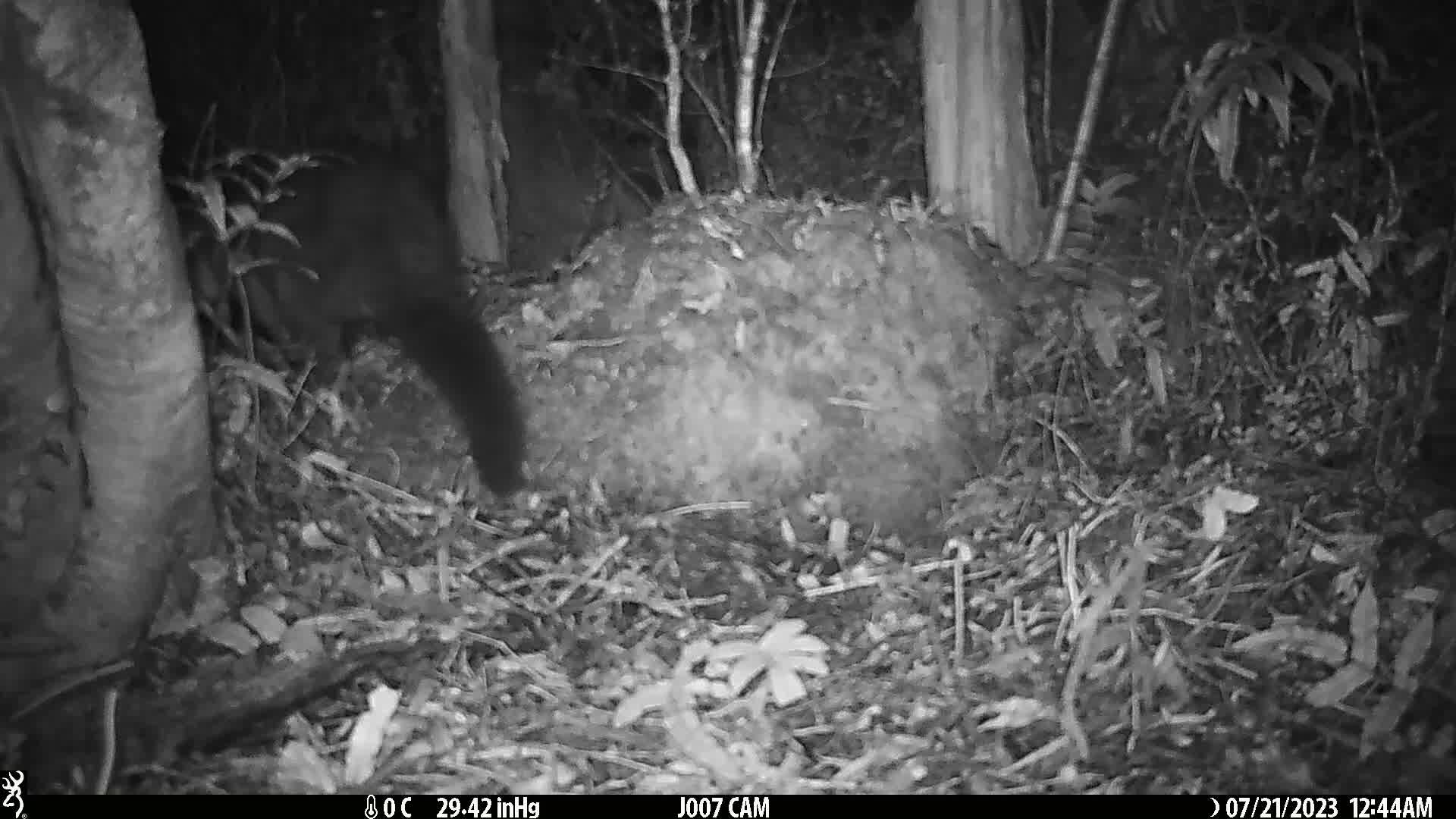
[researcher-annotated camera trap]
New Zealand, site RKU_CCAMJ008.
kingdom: Animalia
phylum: Chordata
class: Mammalia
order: Diprotodontia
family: Phalangeridae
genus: Trichosurus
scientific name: Trichosurus vulpecula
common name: common brushtail possum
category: possum